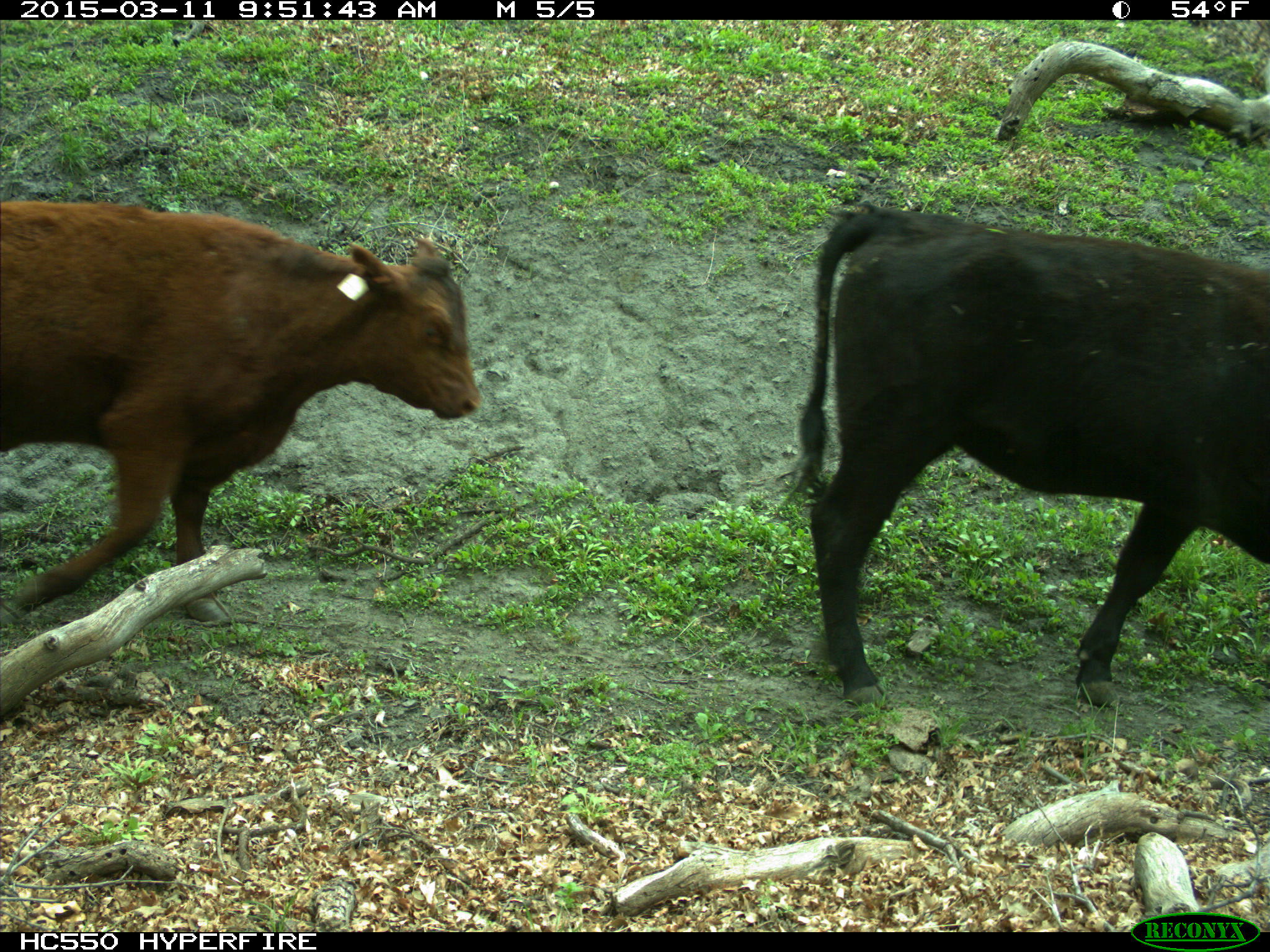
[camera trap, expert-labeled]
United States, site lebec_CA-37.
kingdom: Animalia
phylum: Chordata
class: Mammalia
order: Artiodactyla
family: Bovidae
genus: Bos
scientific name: Bos taurus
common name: domestic cow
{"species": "Bos taurus (domestic cow)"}